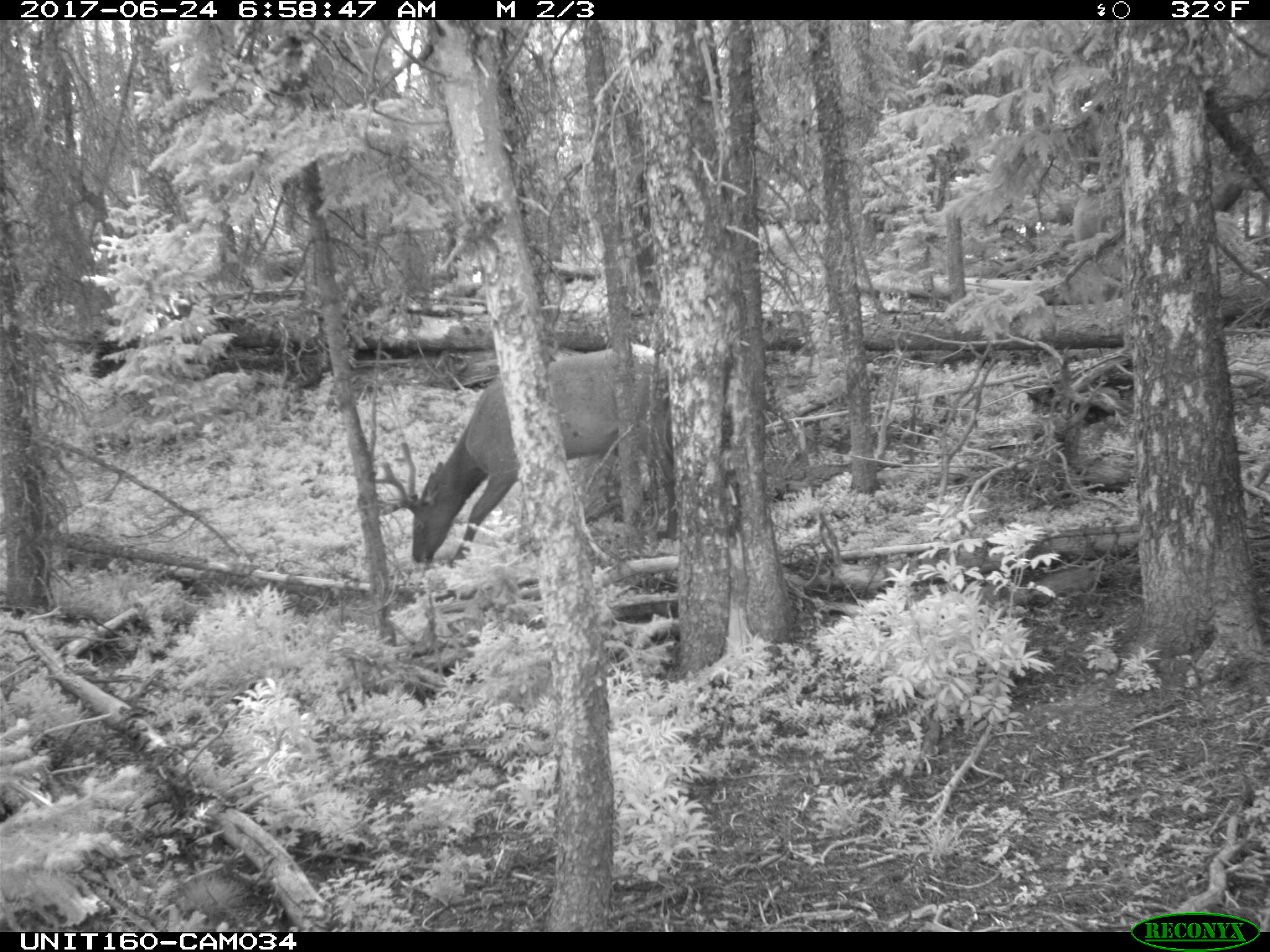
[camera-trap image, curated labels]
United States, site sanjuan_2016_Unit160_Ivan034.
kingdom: Animalia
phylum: Chordata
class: Mammalia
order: Artiodactyla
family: Cervidae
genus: Cervus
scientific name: Cervus elaphus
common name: red deer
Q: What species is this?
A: Cervus elaphus (red deer).